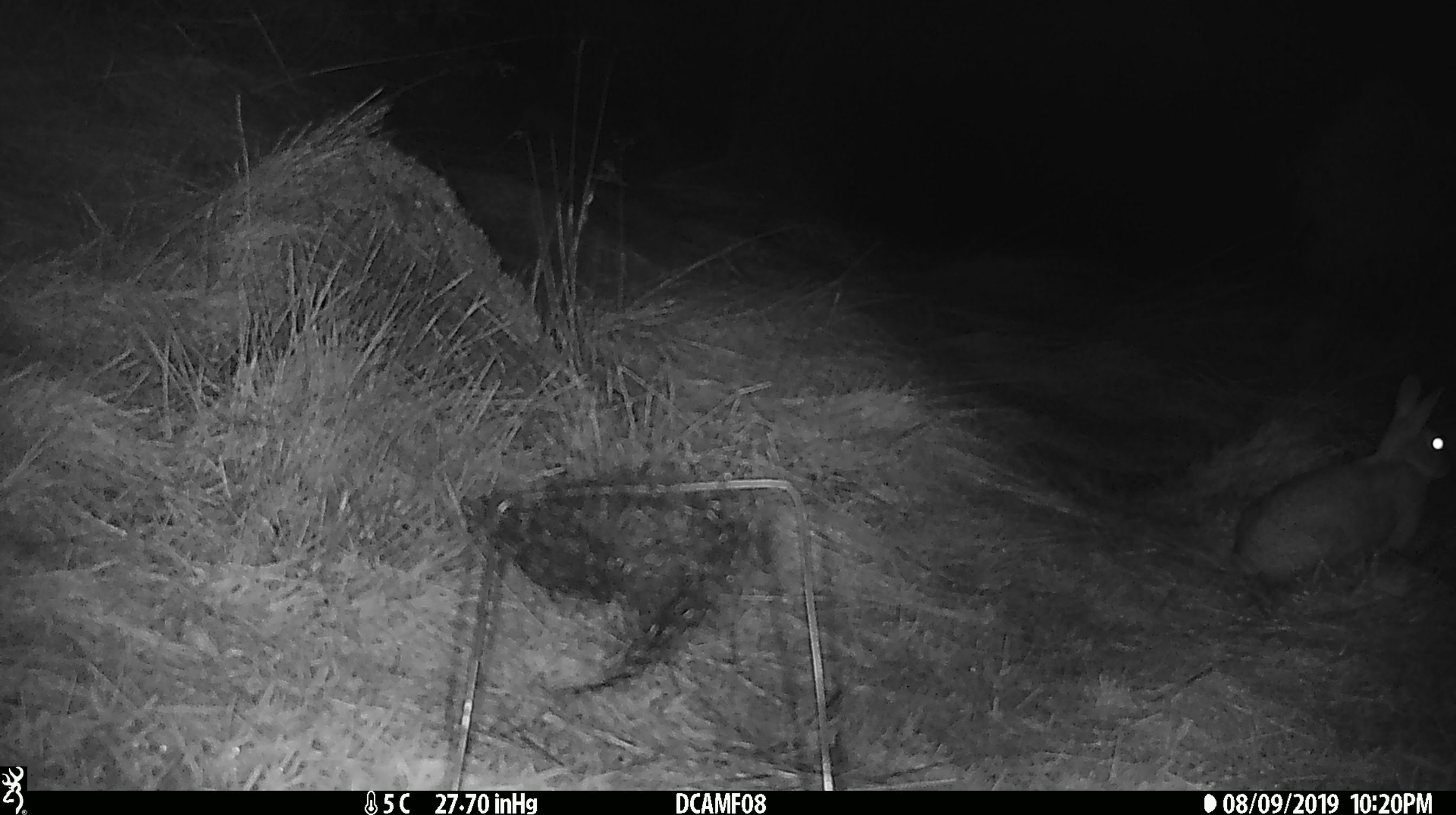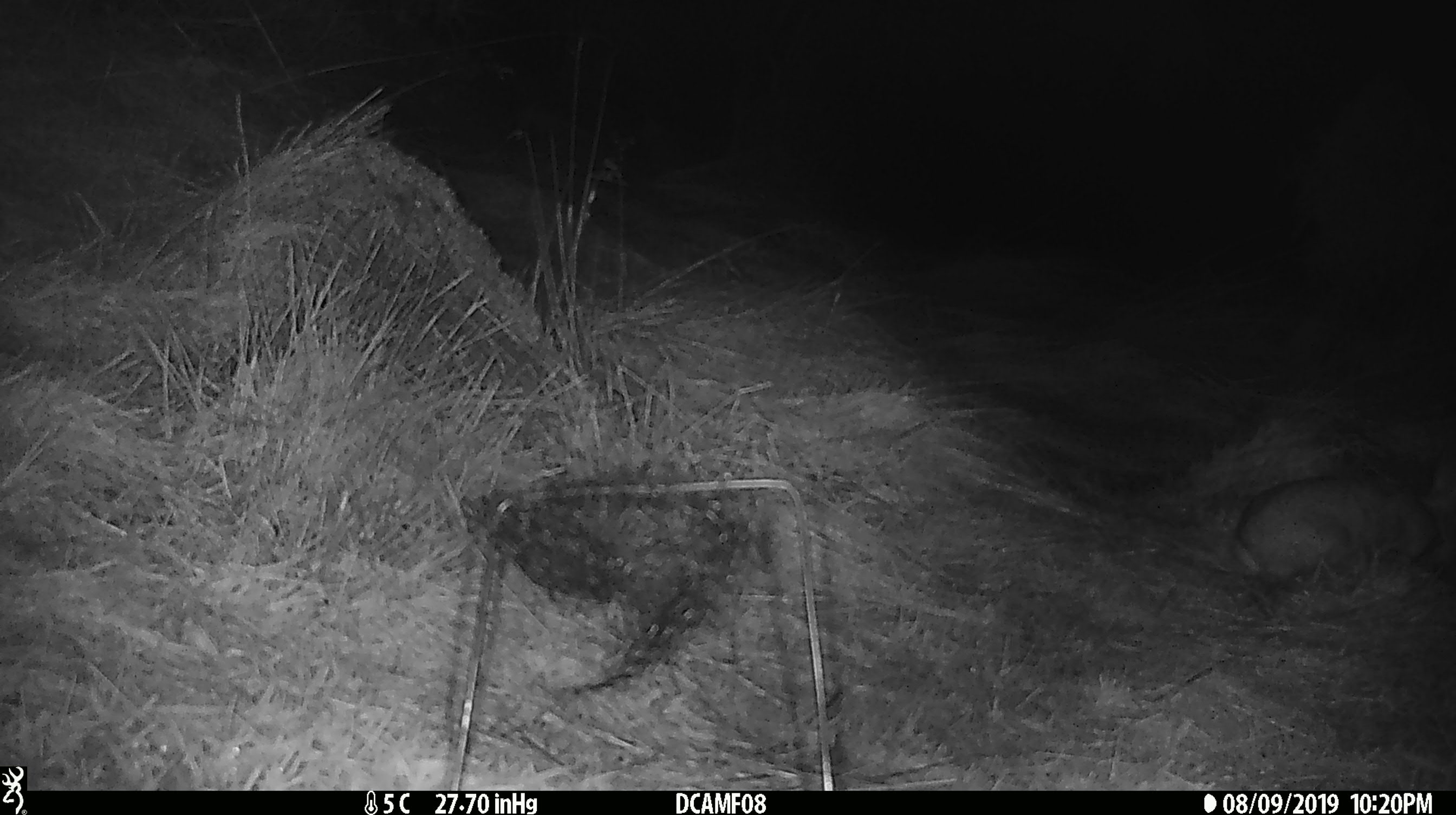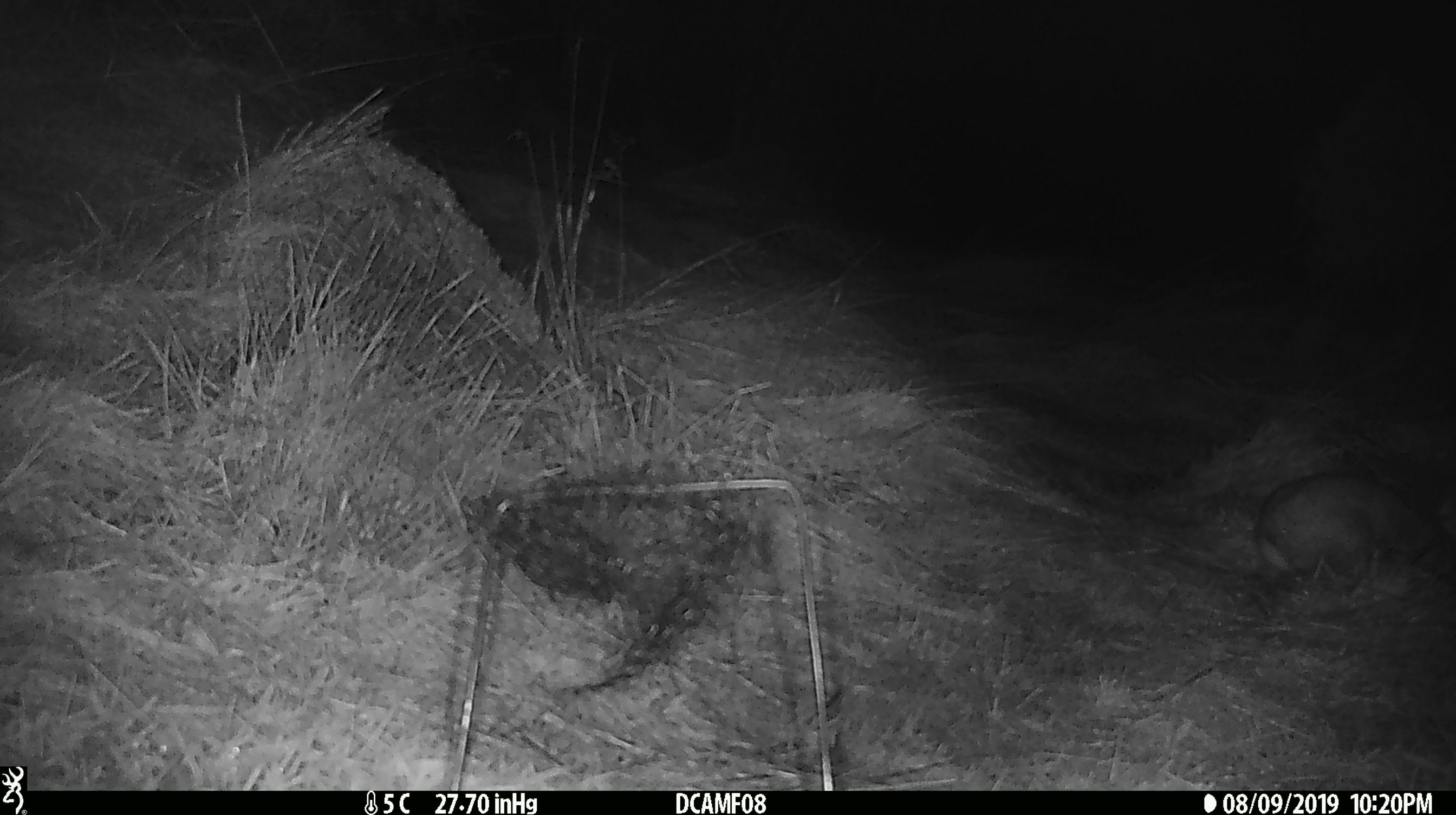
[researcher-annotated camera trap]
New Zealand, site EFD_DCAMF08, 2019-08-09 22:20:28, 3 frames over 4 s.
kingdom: Animalia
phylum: Chordata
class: Mammalia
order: Lagomorpha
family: Leporidae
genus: Oryctolagus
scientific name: Oryctolagus cuniculus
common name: european rabbit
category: rabbit